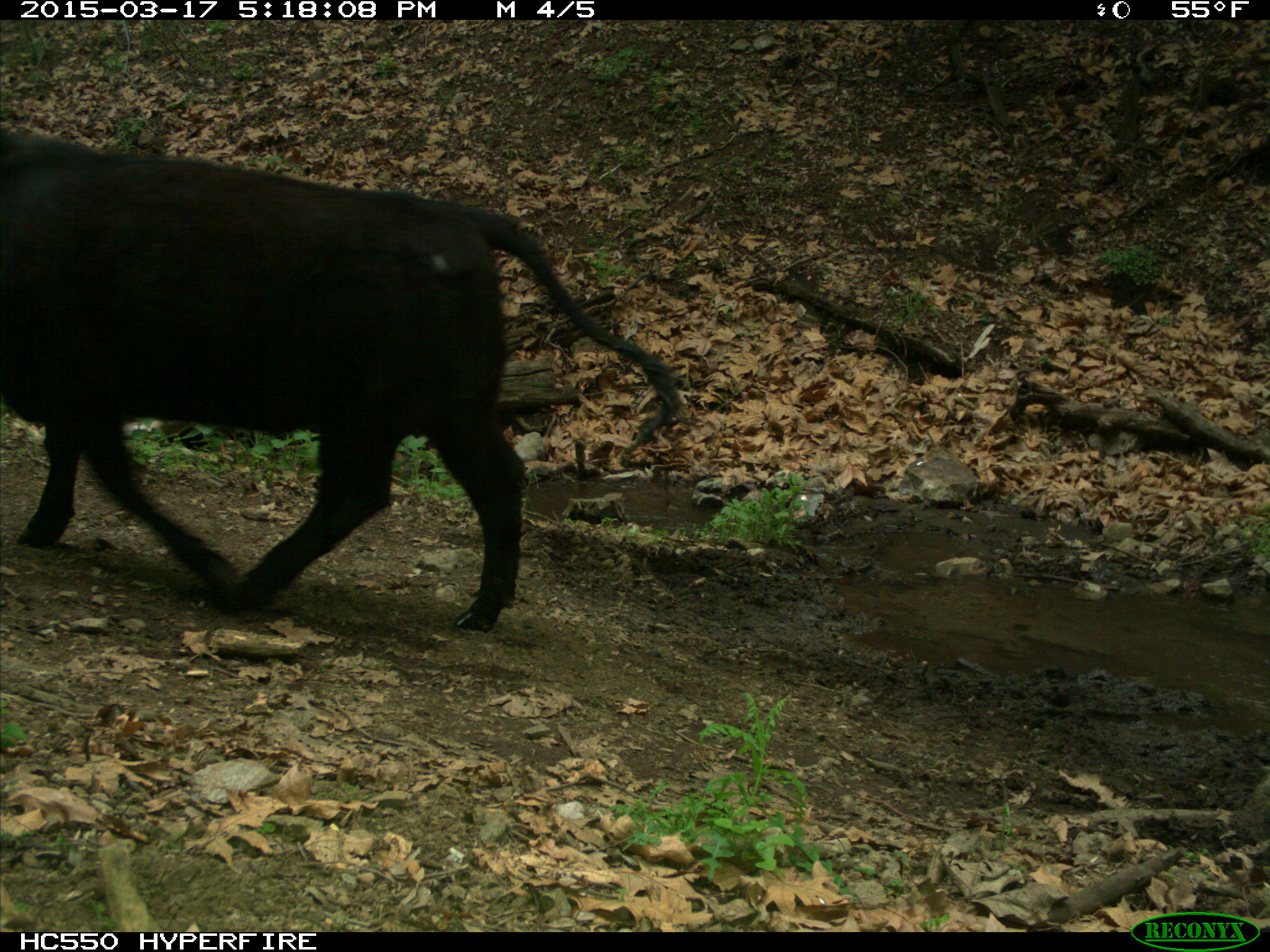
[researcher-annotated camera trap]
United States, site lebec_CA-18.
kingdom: Animalia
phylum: Chordata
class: Mammalia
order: Artiodactyla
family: Bovidae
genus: Bos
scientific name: Bos taurus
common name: domestic cow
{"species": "Bos taurus (domestic cow)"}